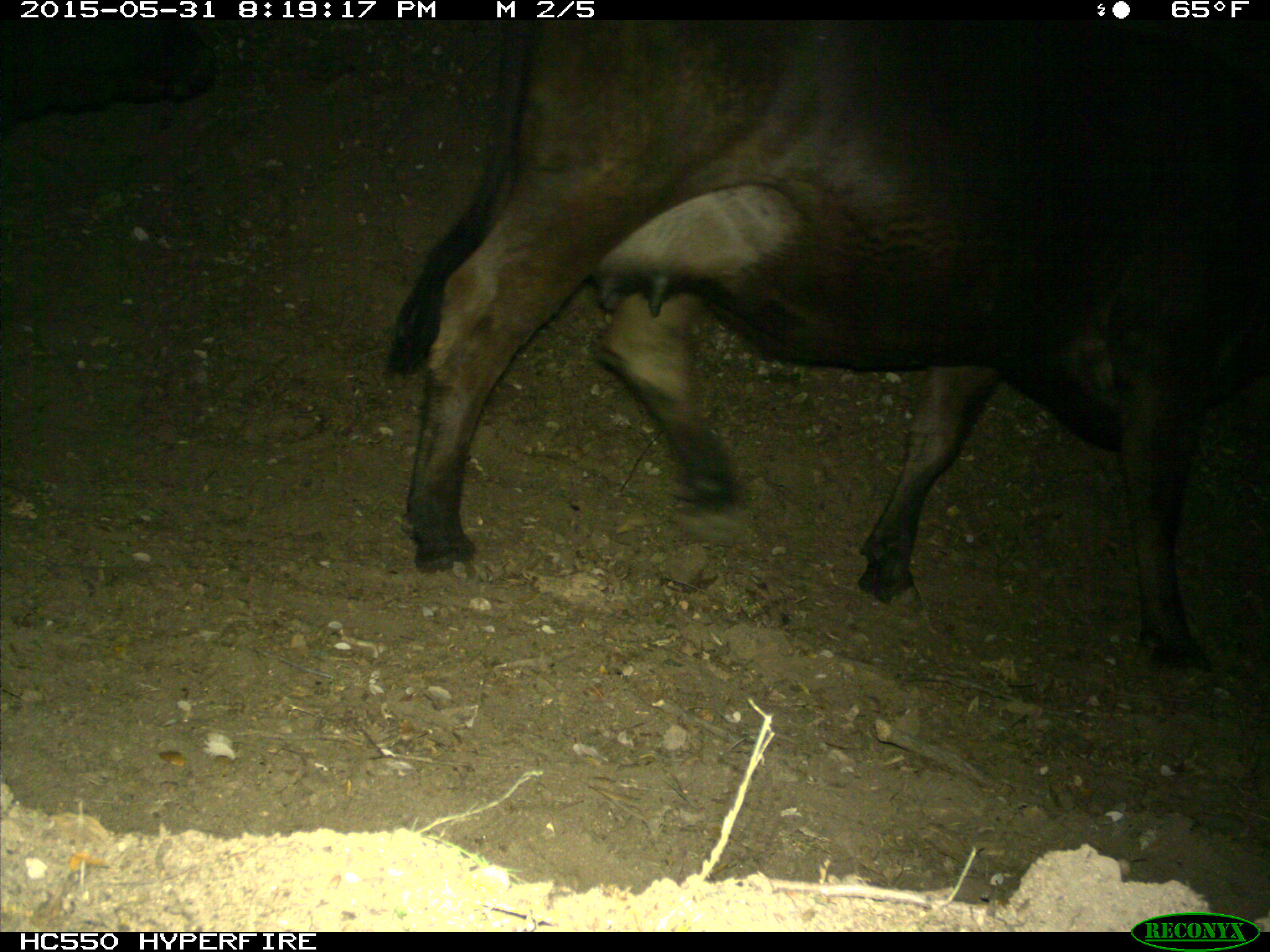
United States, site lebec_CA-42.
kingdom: Animalia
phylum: Chordata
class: Mammalia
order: Artiodactyla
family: Bovidae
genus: Bos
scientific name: Bos taurus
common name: domestic cow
Bos taurus (domestic cow).